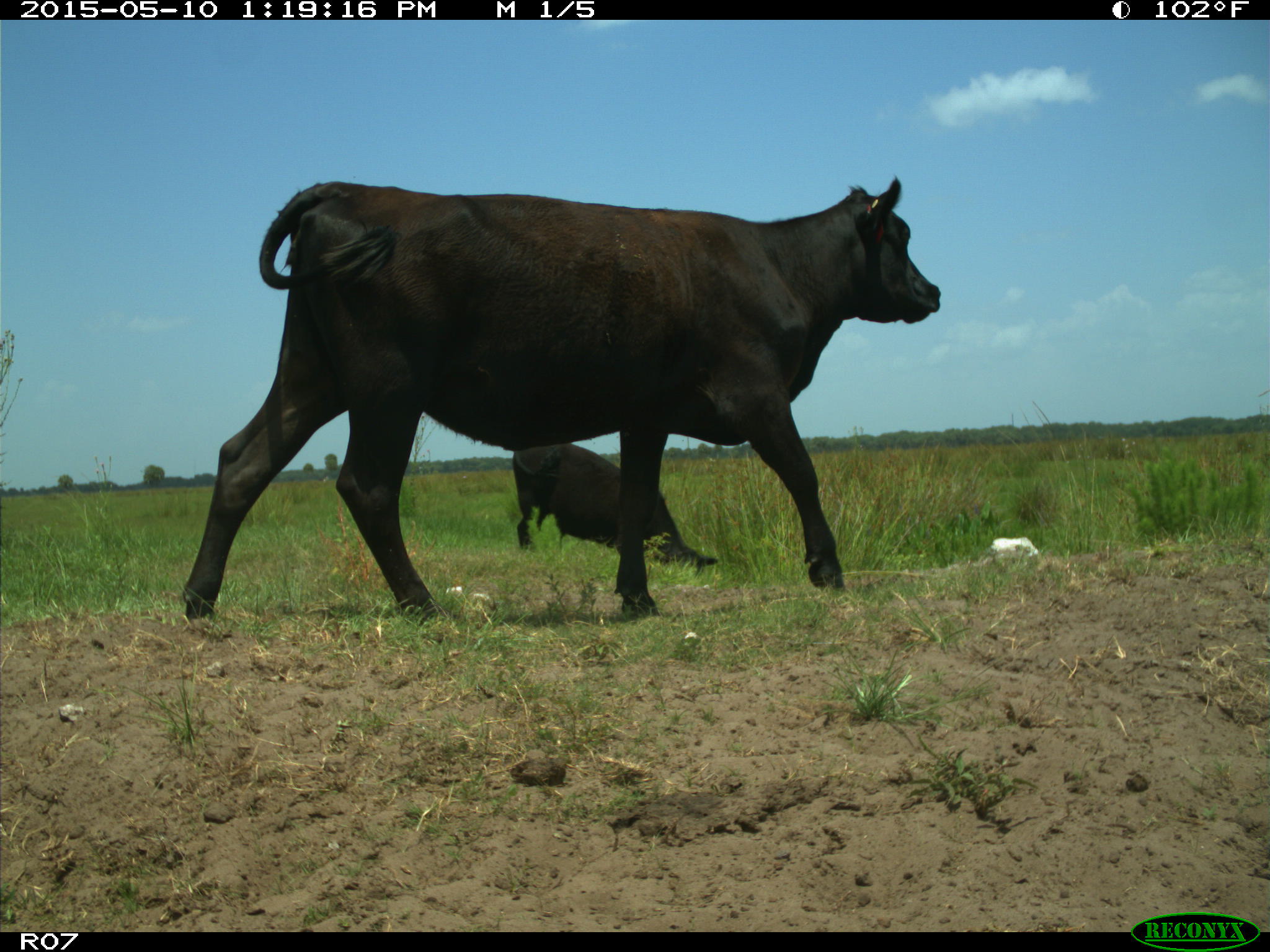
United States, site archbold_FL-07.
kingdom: Animalia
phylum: Chordata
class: Mammalia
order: Artiodactyla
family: Bovidae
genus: Bos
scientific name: Bos taurus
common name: domestic cow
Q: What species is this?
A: Bos taurus (domestic cow).